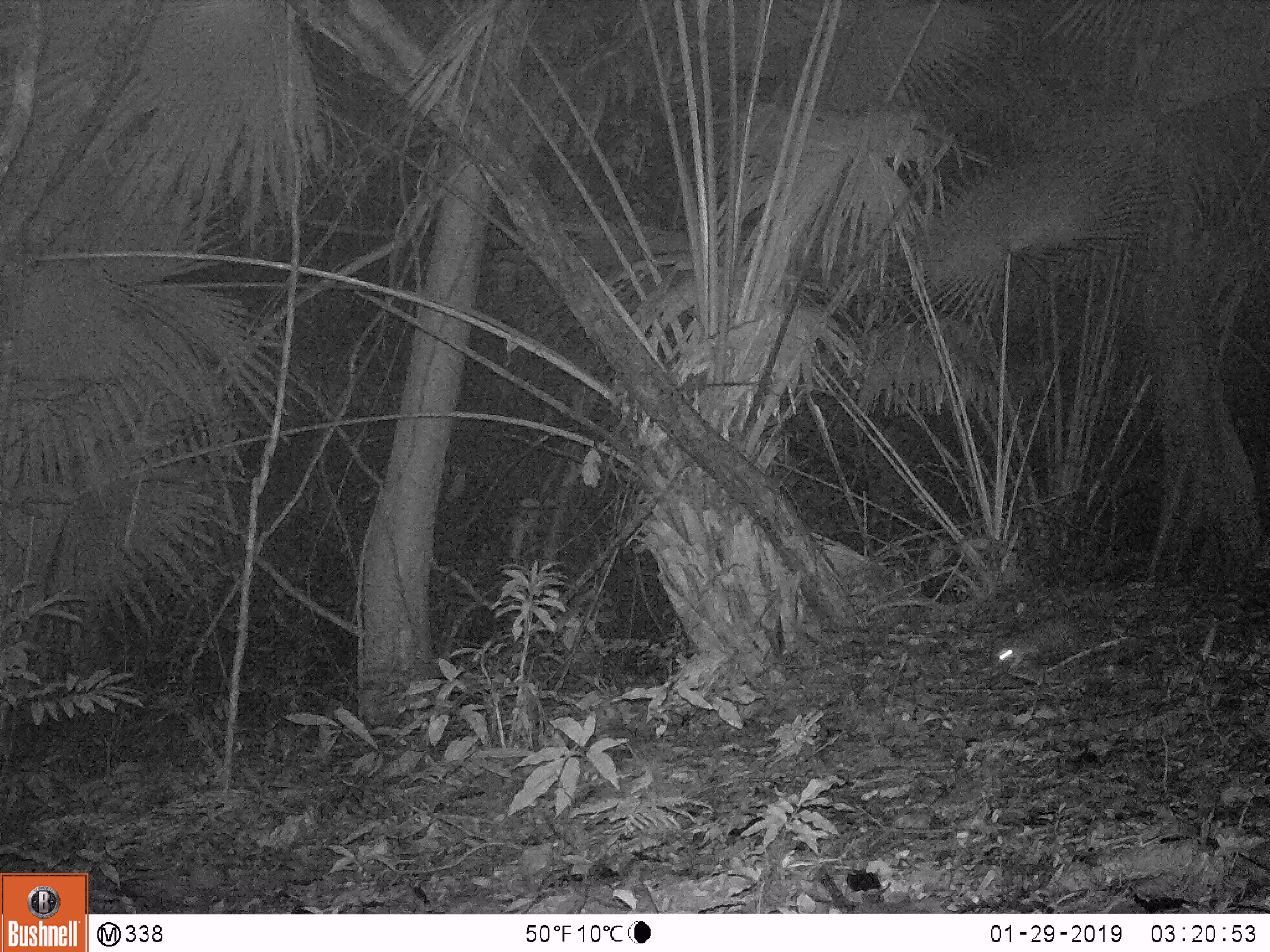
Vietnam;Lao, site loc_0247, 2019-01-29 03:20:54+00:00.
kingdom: Animalia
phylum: Chordata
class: Mammalia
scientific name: Mammalia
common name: mammal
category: unidentified small mammal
Unidentified small mammal (mammal) (Mammalia). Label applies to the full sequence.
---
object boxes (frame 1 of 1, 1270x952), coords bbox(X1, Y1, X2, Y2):
unidentified small mammal: bbox(993, 612, 1089, 671)